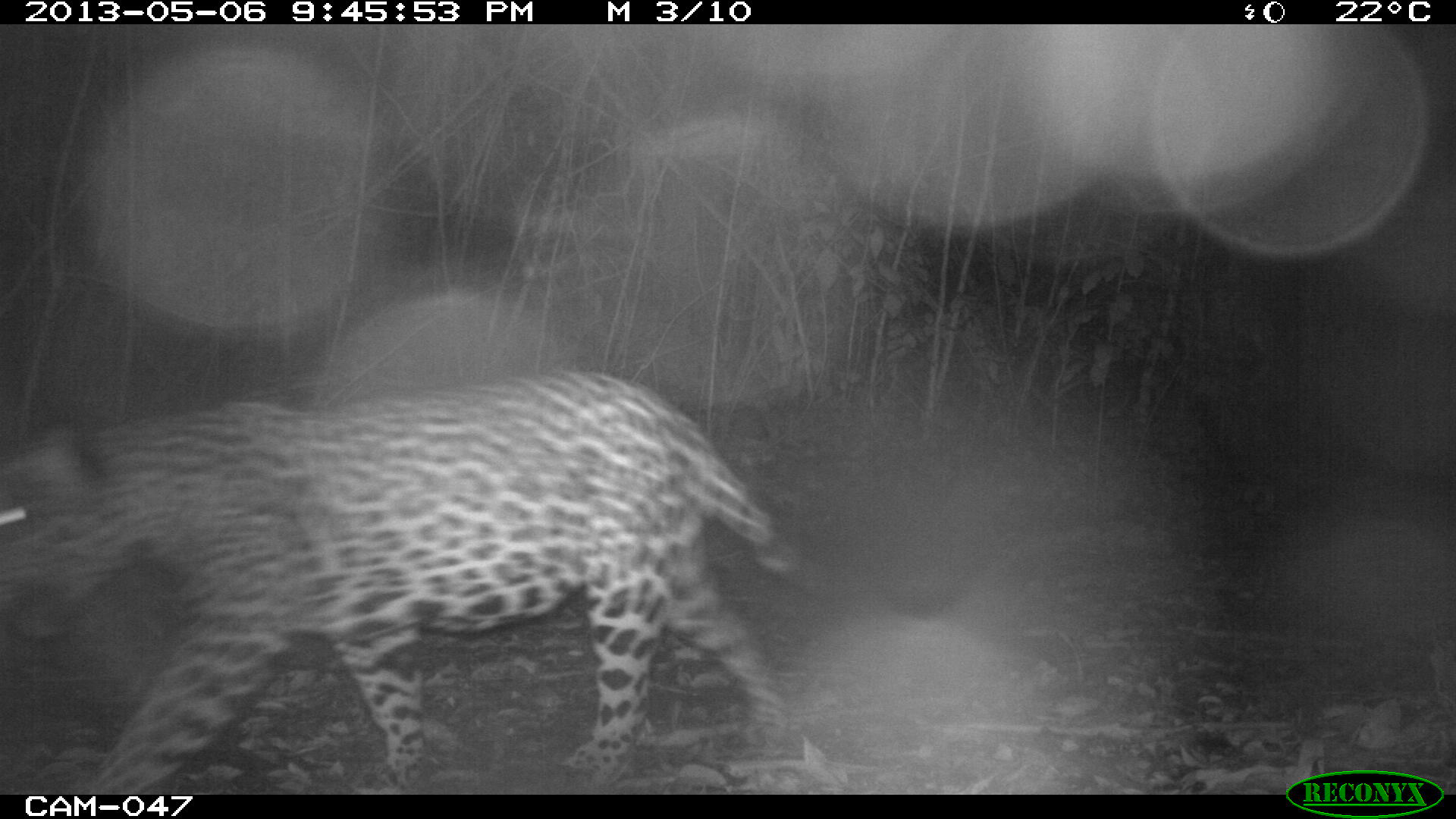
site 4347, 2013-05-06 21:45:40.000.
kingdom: Animalia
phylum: Chordata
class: Mammalia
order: Carnivora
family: Felidae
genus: Panthera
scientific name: Panthera onca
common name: jaguar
Panthera onca (jaguar), count 1, sex male.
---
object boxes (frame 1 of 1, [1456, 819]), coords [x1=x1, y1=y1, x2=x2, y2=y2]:
panthera onca: [x1=0, y1=367, x2=800, y2=794]